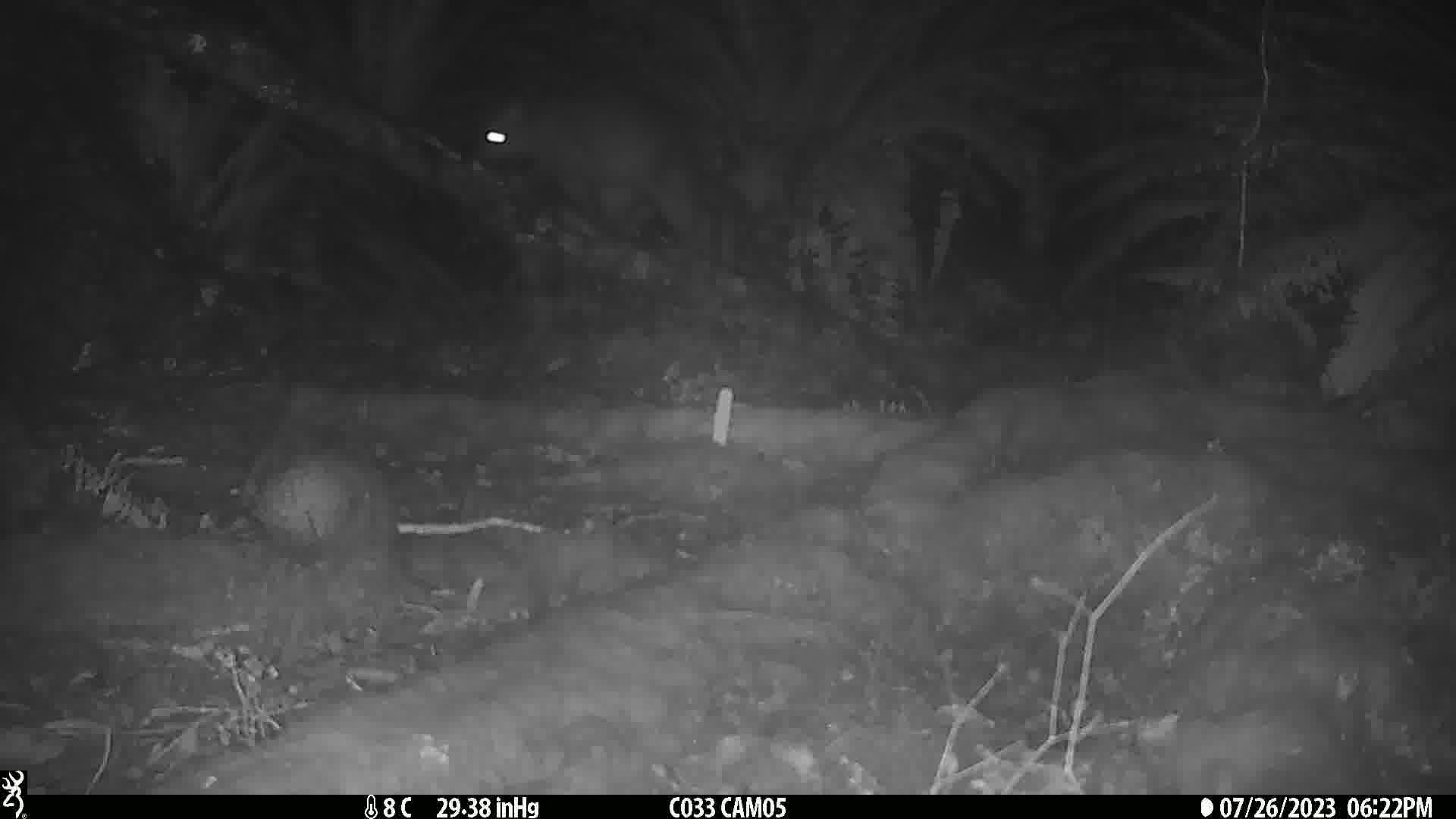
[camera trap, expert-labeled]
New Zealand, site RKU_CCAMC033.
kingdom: Animalia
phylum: Chordata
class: Mammalia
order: Diprotodontia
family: Phalangeridae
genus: Trichosurus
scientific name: Trichosurus vulpecula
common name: common brushtail possum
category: possum